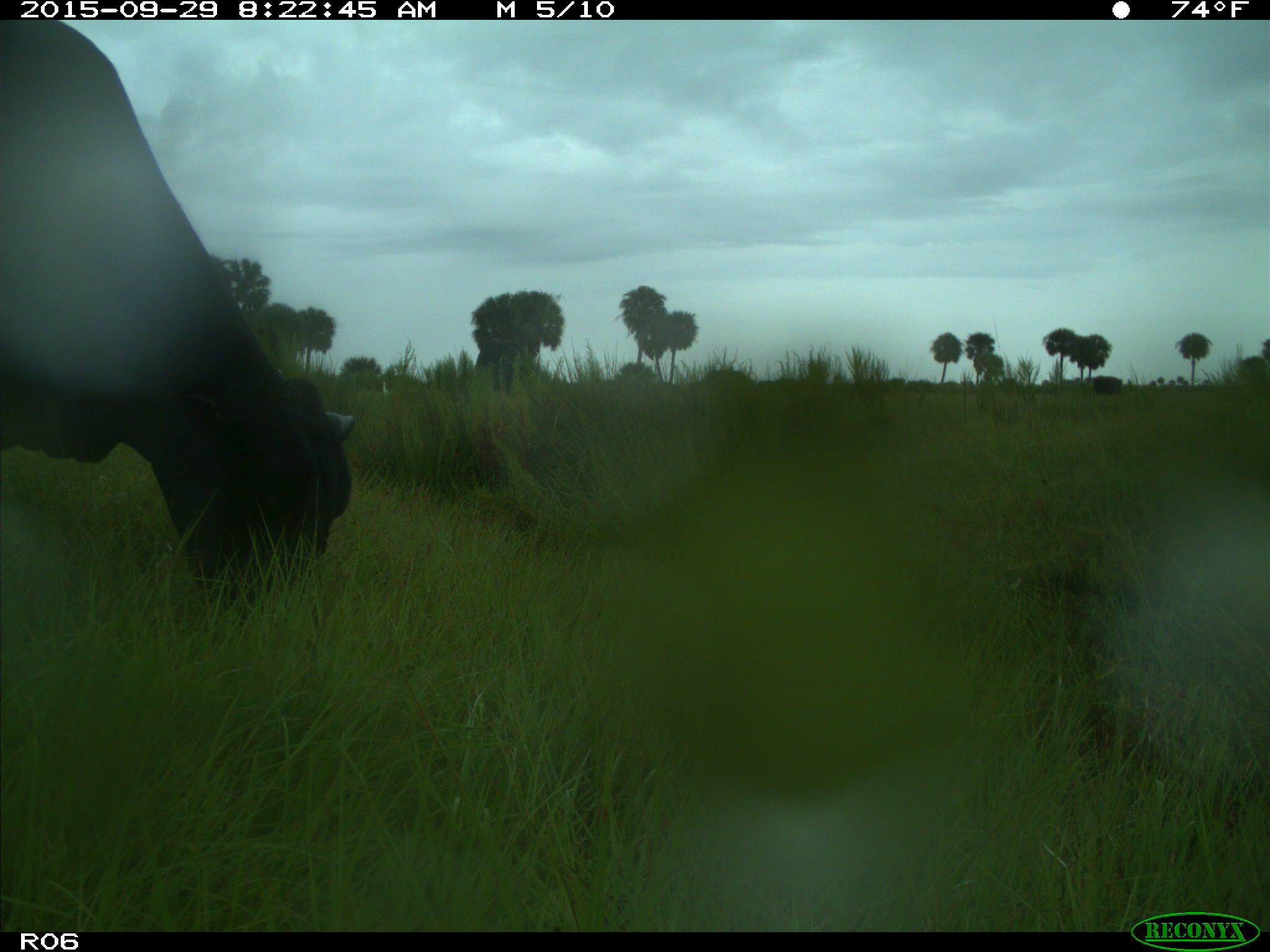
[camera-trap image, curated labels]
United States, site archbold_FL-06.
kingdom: Animalia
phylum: Chordata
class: Mammalia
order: Artiodactyla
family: Bovidae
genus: Bos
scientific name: Bos taurus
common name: domestic cow